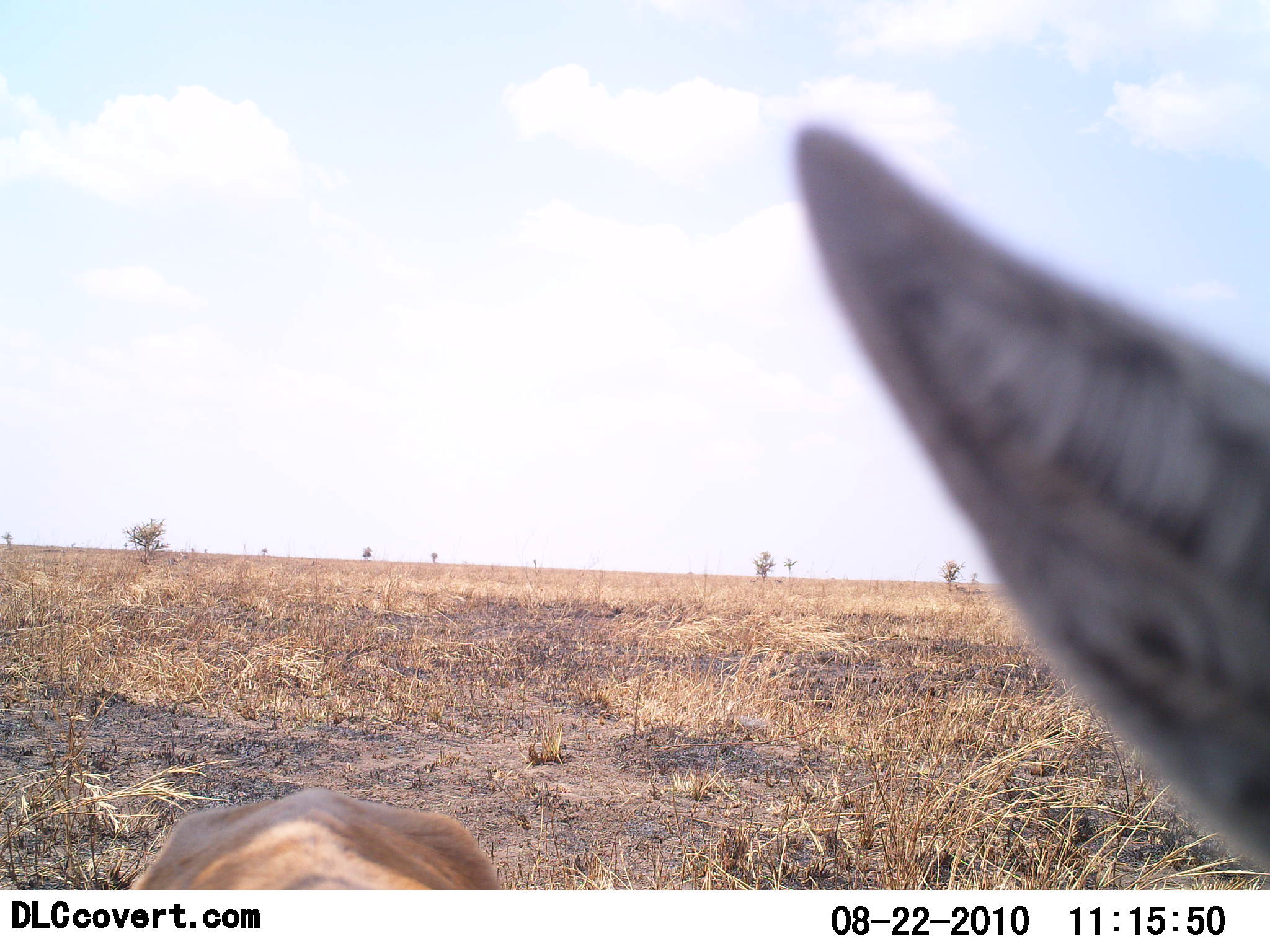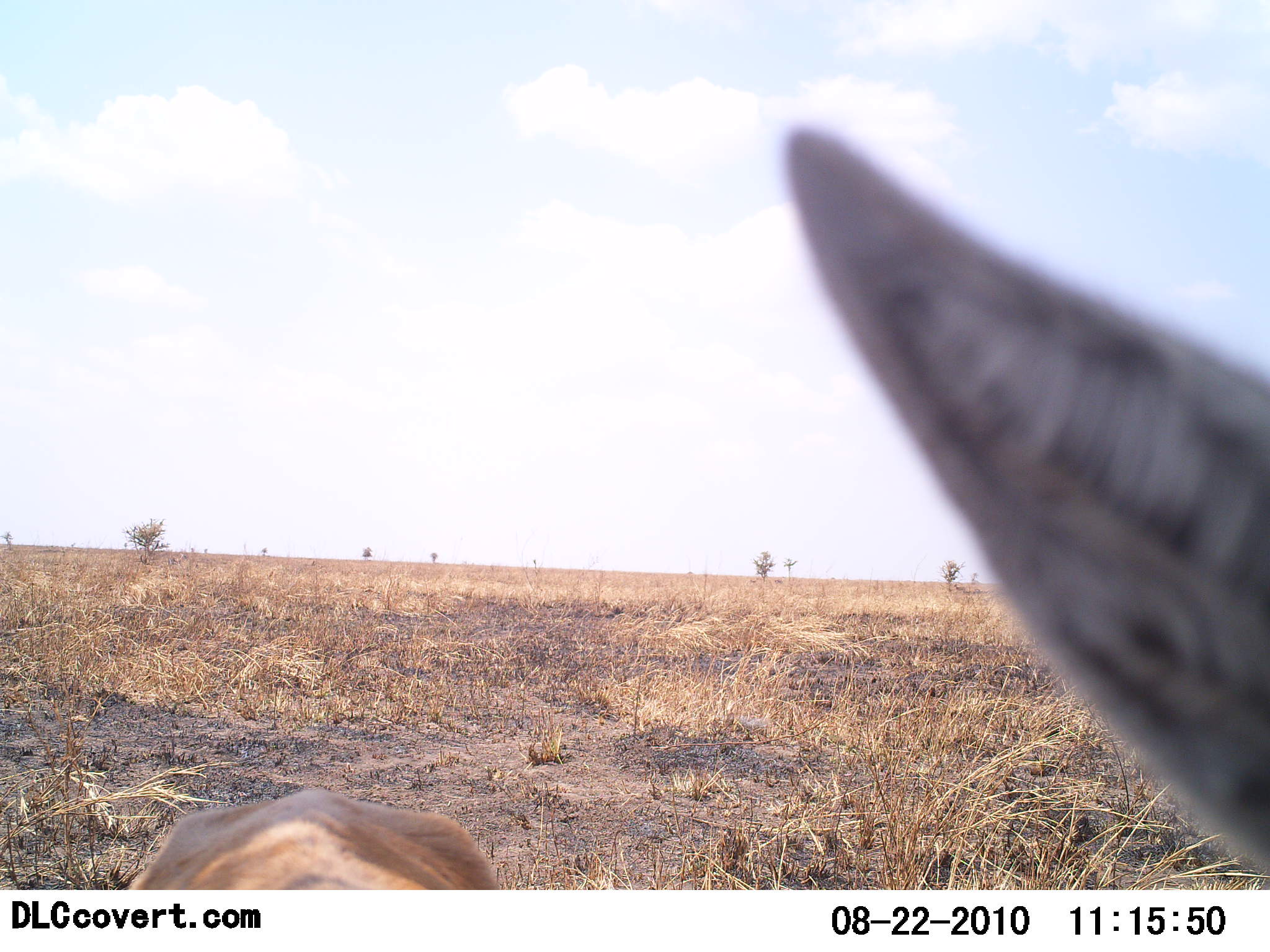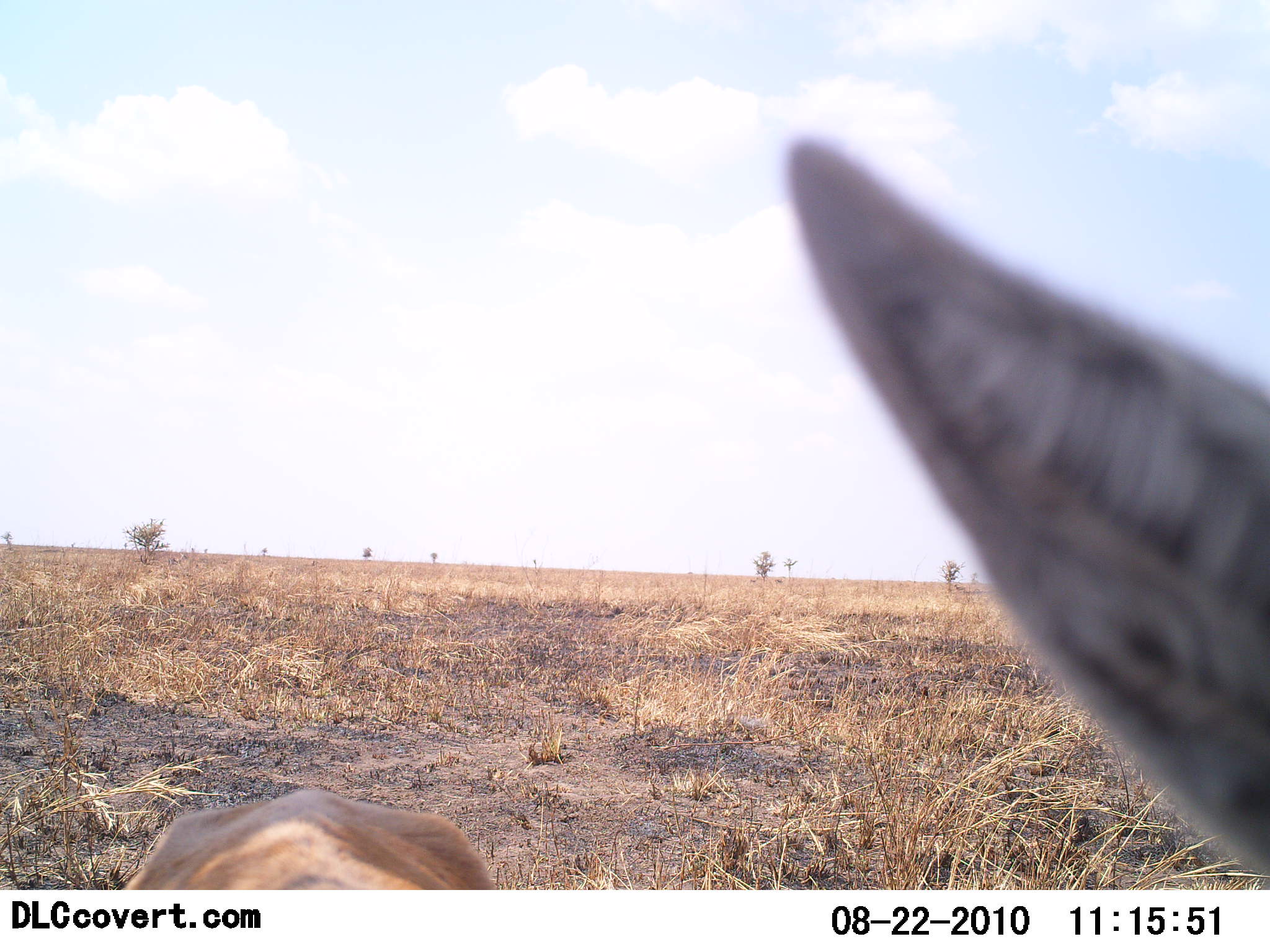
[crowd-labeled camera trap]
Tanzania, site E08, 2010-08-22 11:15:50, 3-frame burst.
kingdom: Animalia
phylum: Chordata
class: Mammalia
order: Artiodactyla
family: Bovidae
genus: Aepyceros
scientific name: Aepyceros melampus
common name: impala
Impala (Aepyceros melampus), count 1. Behavior (volunteer vote fractions): standing 33%, resting 67%, moving 0%, interacting 0%. Young present (vote fraction): 0%. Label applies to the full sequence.